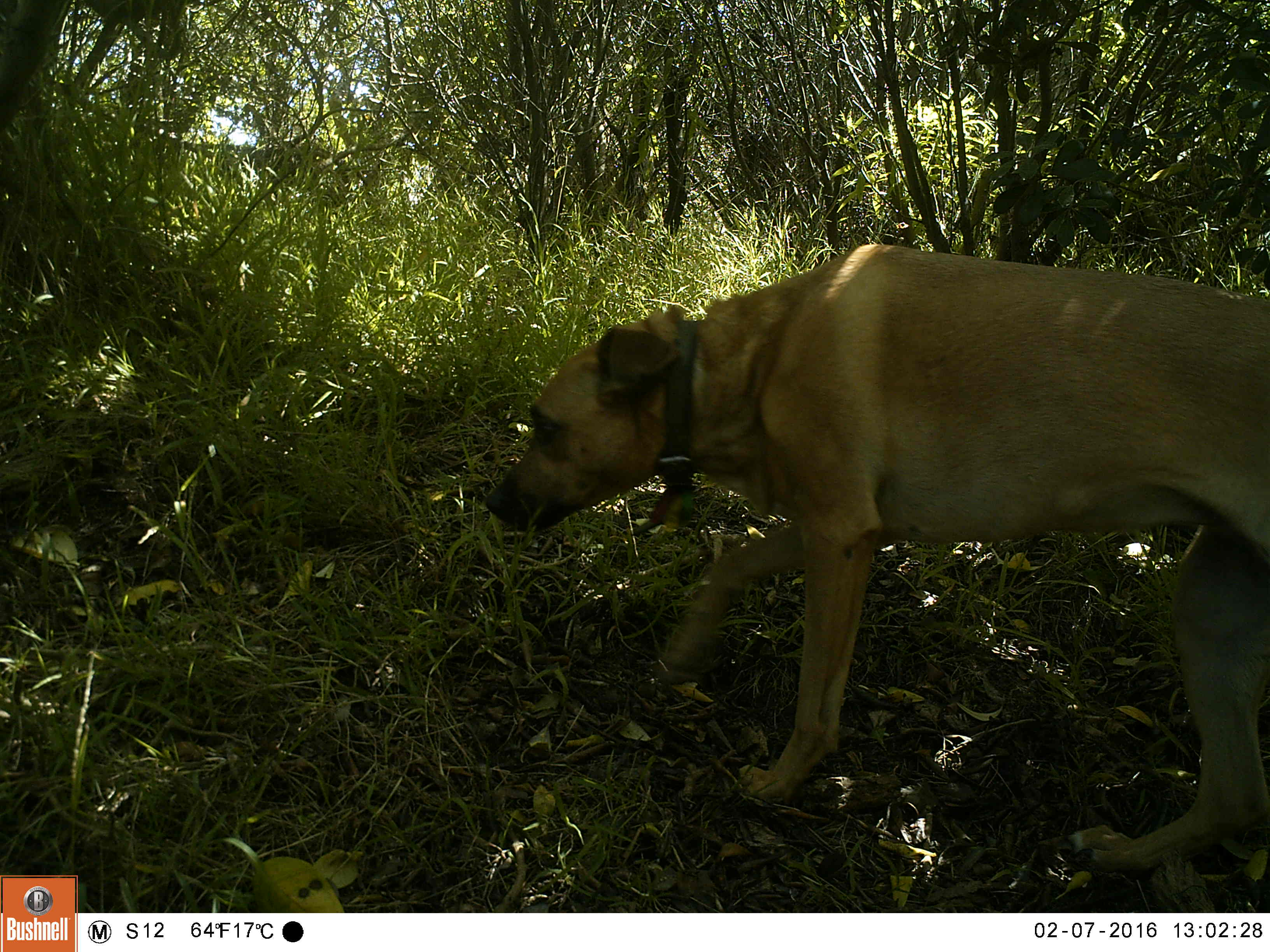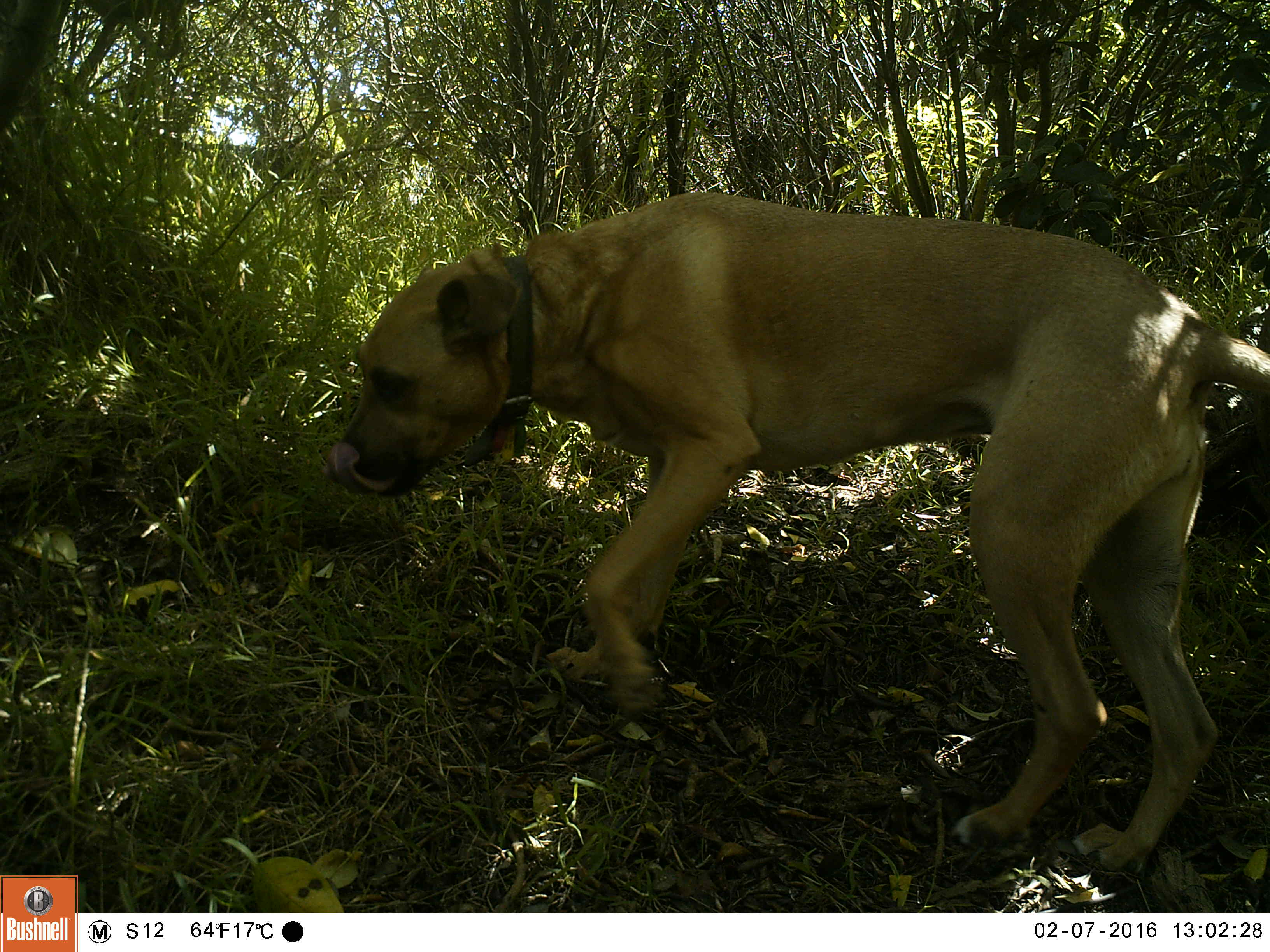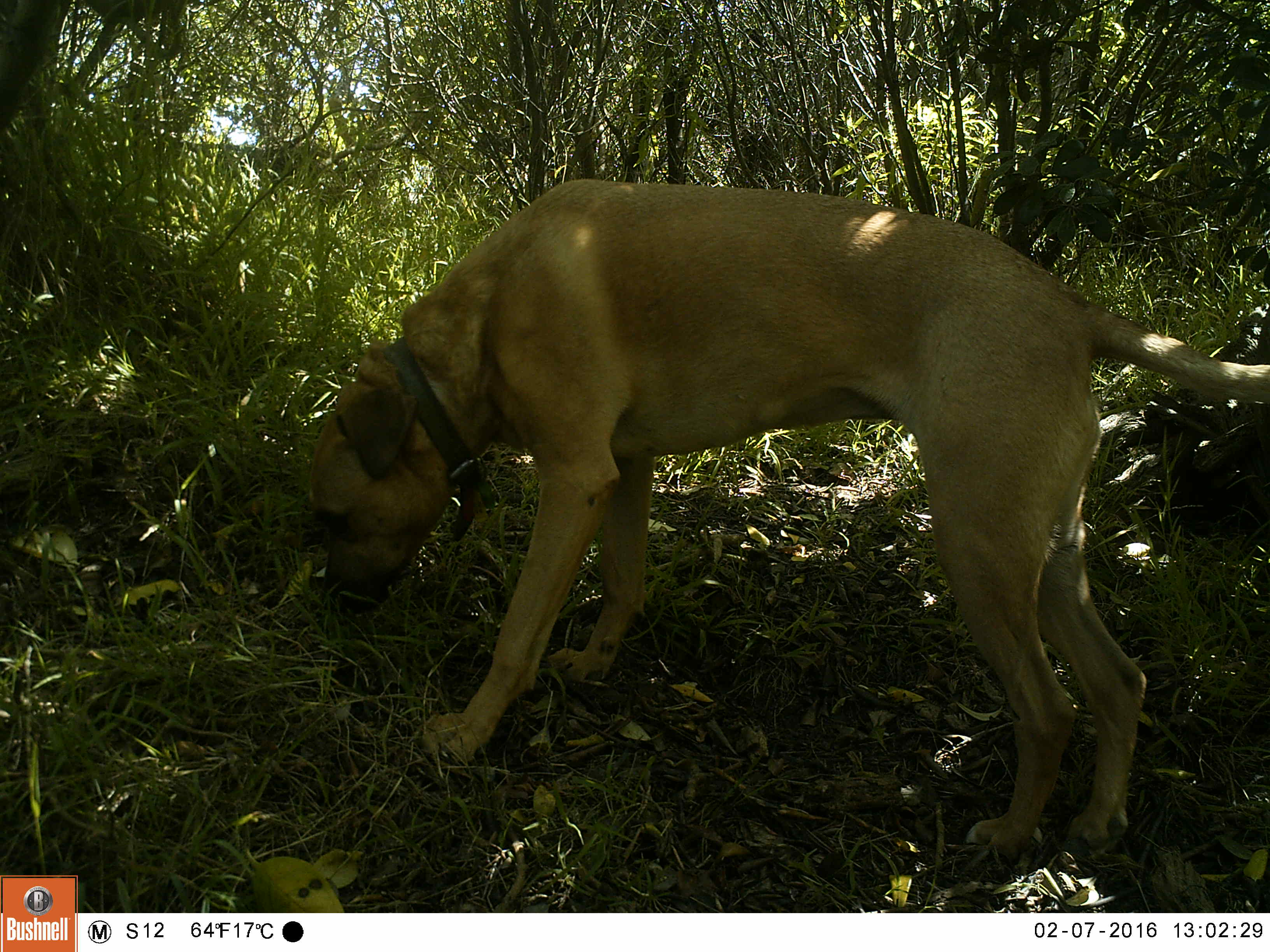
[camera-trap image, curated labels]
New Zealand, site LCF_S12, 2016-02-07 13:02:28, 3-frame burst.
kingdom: Animalia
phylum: Chordata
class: Mammalia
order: Carnivora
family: Canidae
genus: Canis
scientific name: Canis familiaris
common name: domestic dog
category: dog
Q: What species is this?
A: Dog (domestic dog) (Canis familiaris).